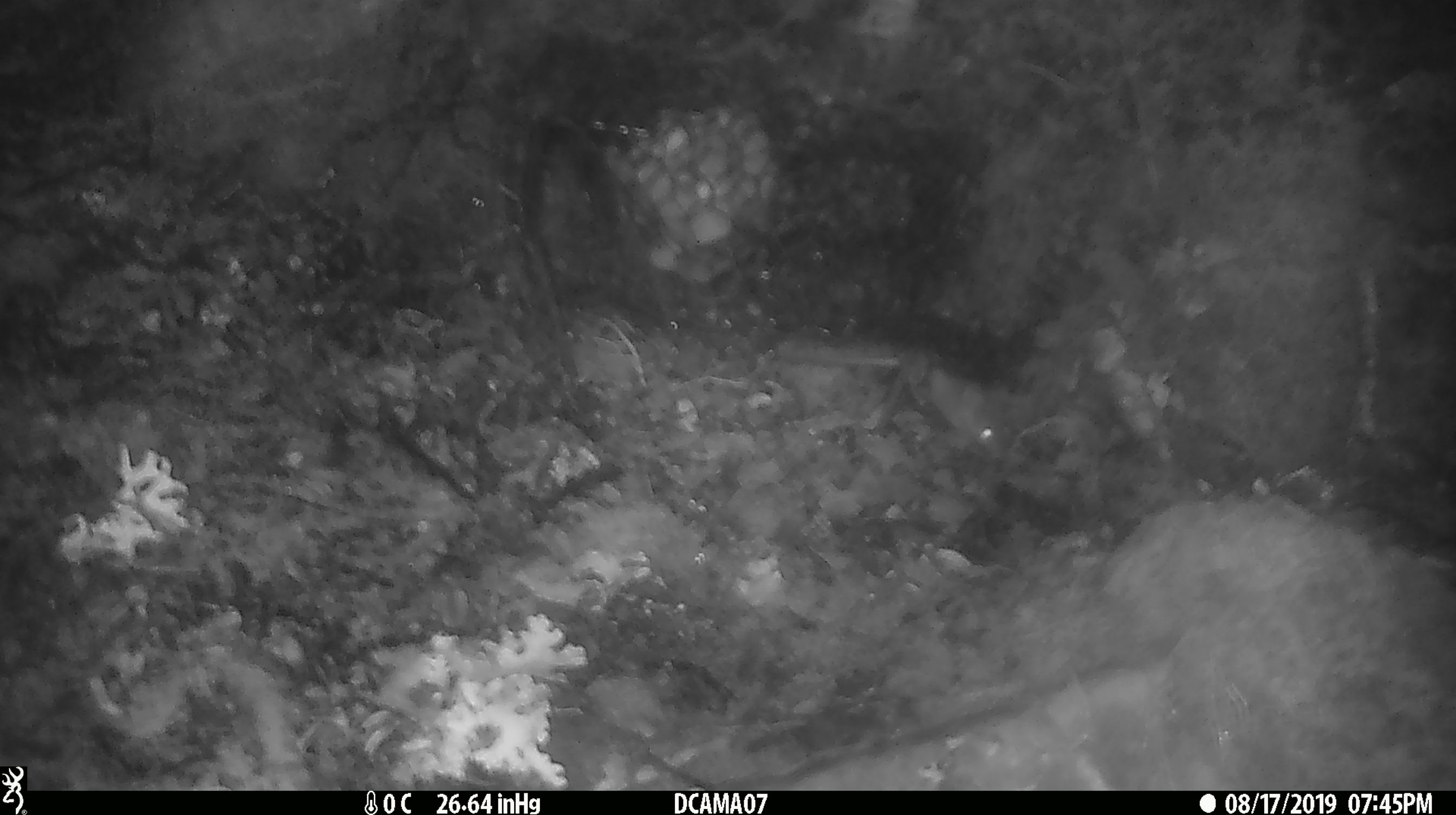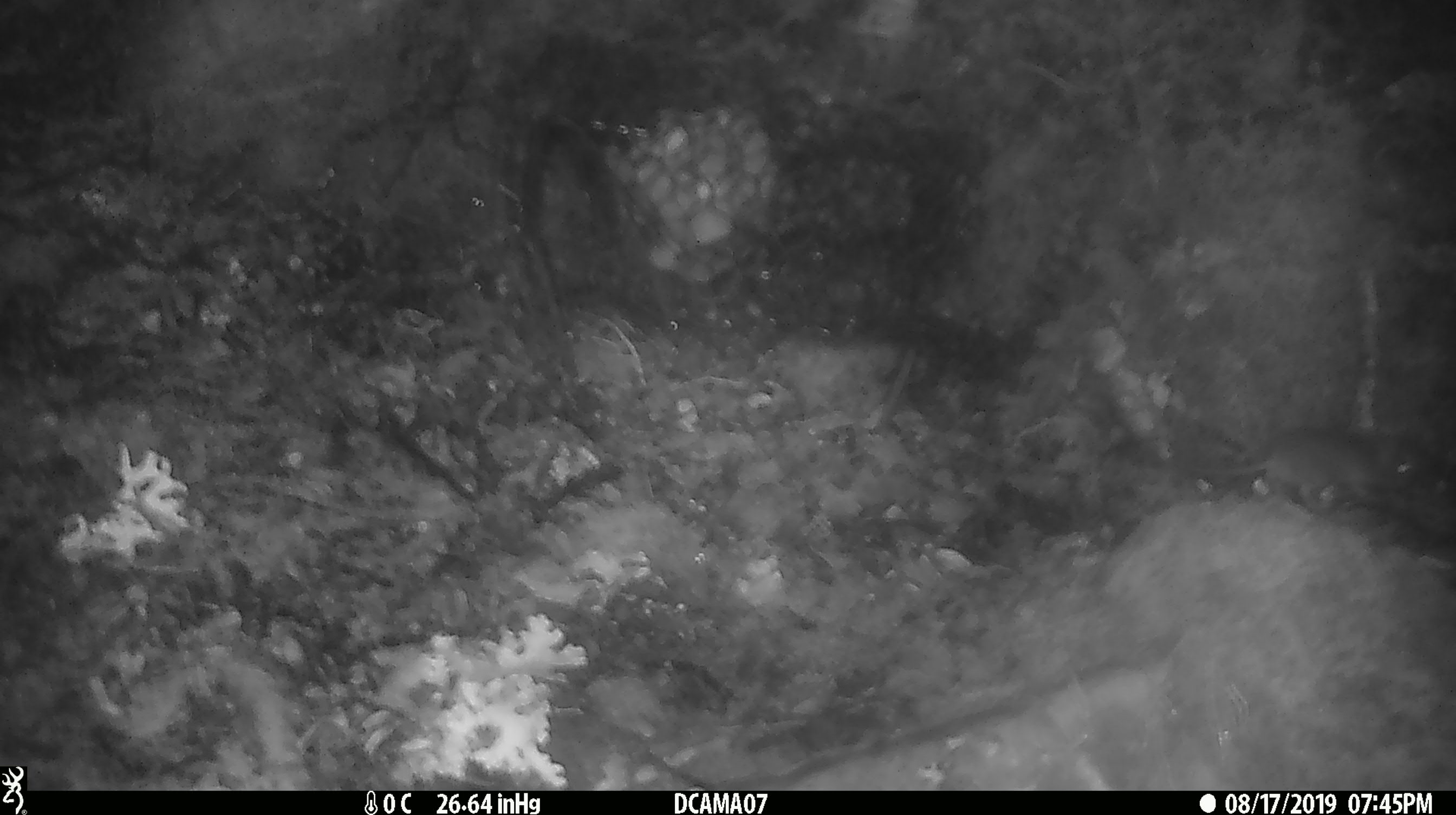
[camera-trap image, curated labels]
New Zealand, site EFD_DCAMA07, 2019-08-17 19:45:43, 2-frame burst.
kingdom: Animalia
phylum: Chordata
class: Mammalia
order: Rodentia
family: Muridae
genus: Mus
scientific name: Mus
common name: mouse